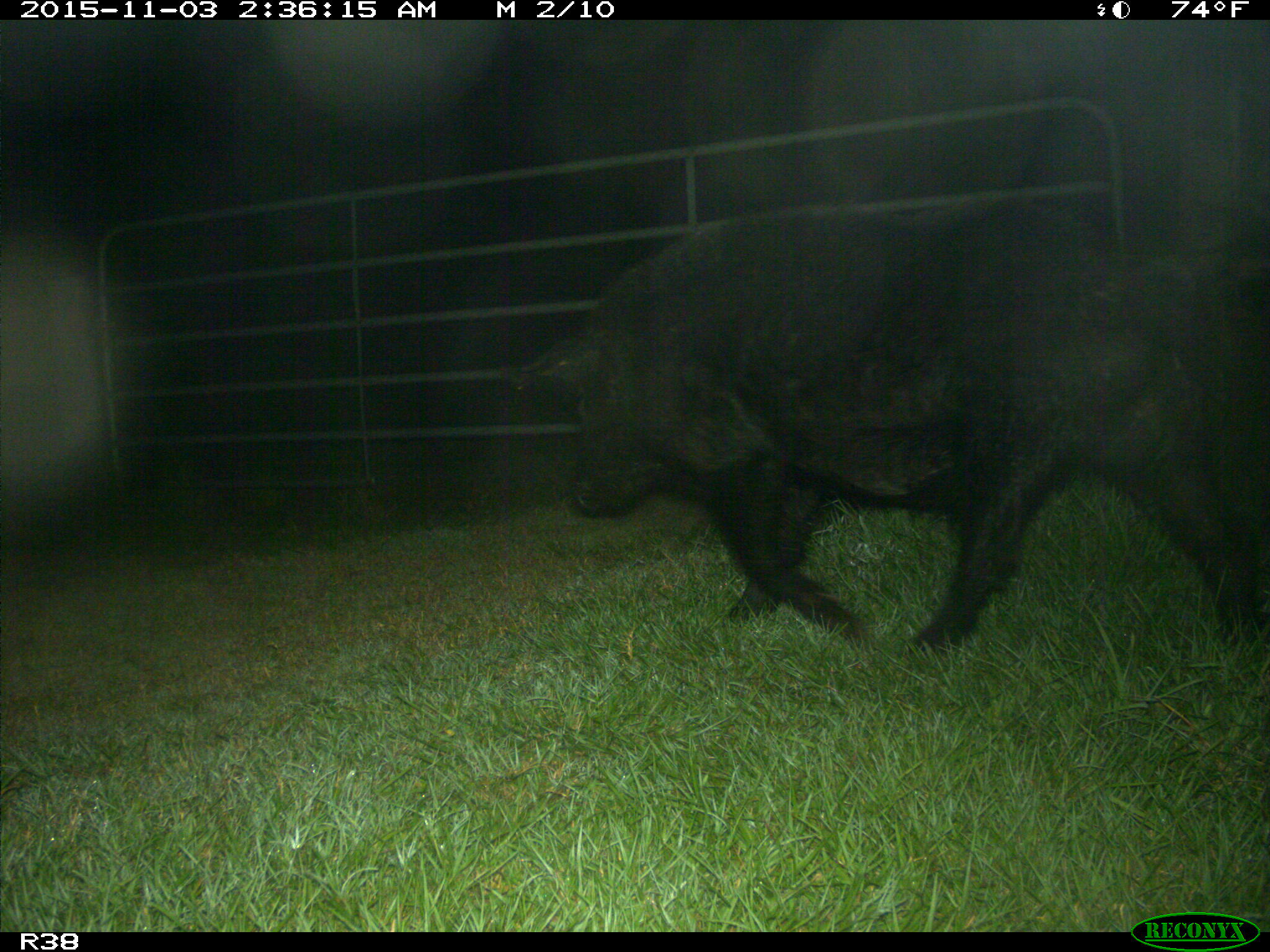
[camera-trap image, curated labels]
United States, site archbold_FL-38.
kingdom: Animalia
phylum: Chordata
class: Mammalia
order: Artiodactyla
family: Suidae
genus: Sus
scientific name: Sus scrofa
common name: wild boar